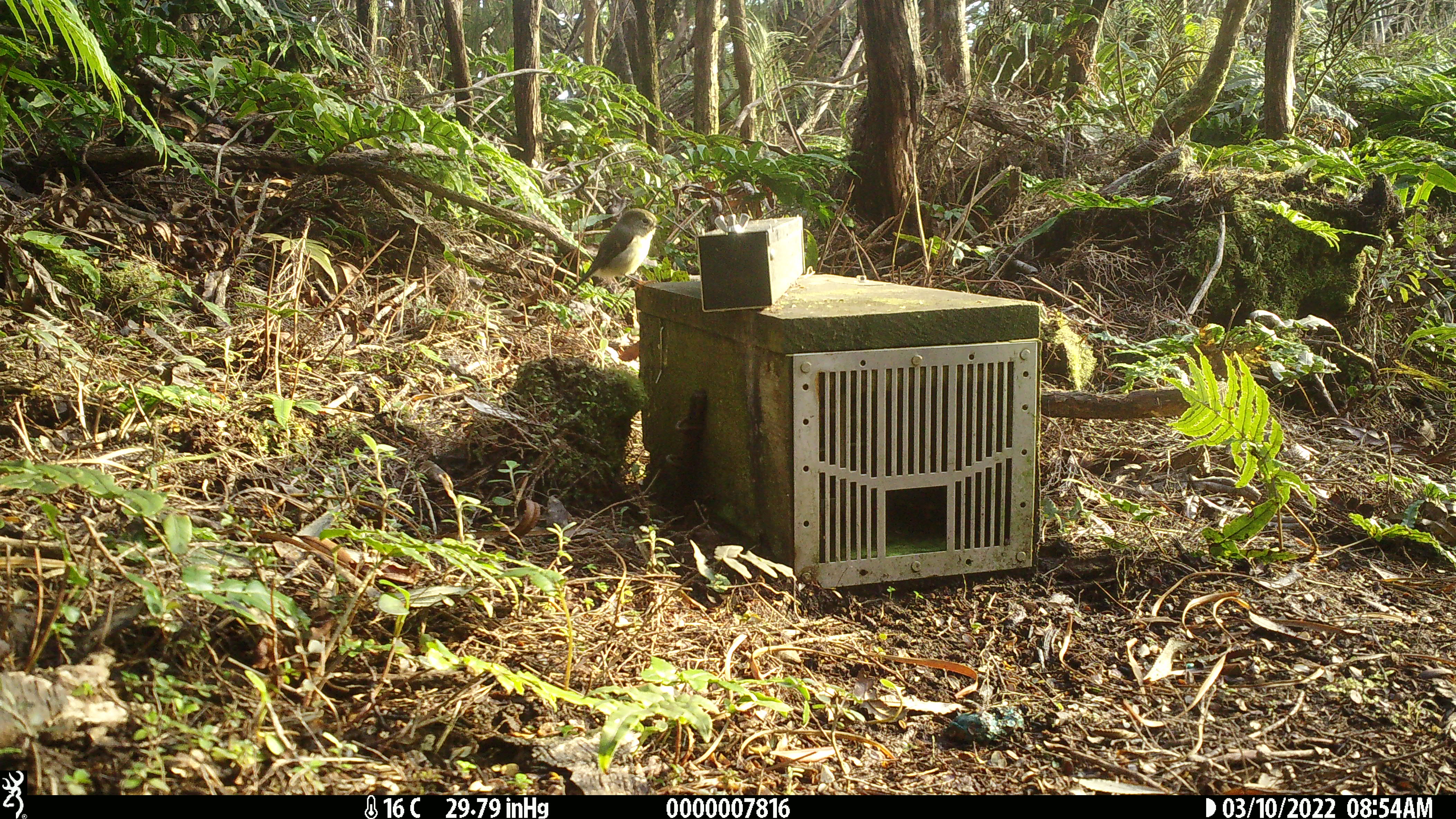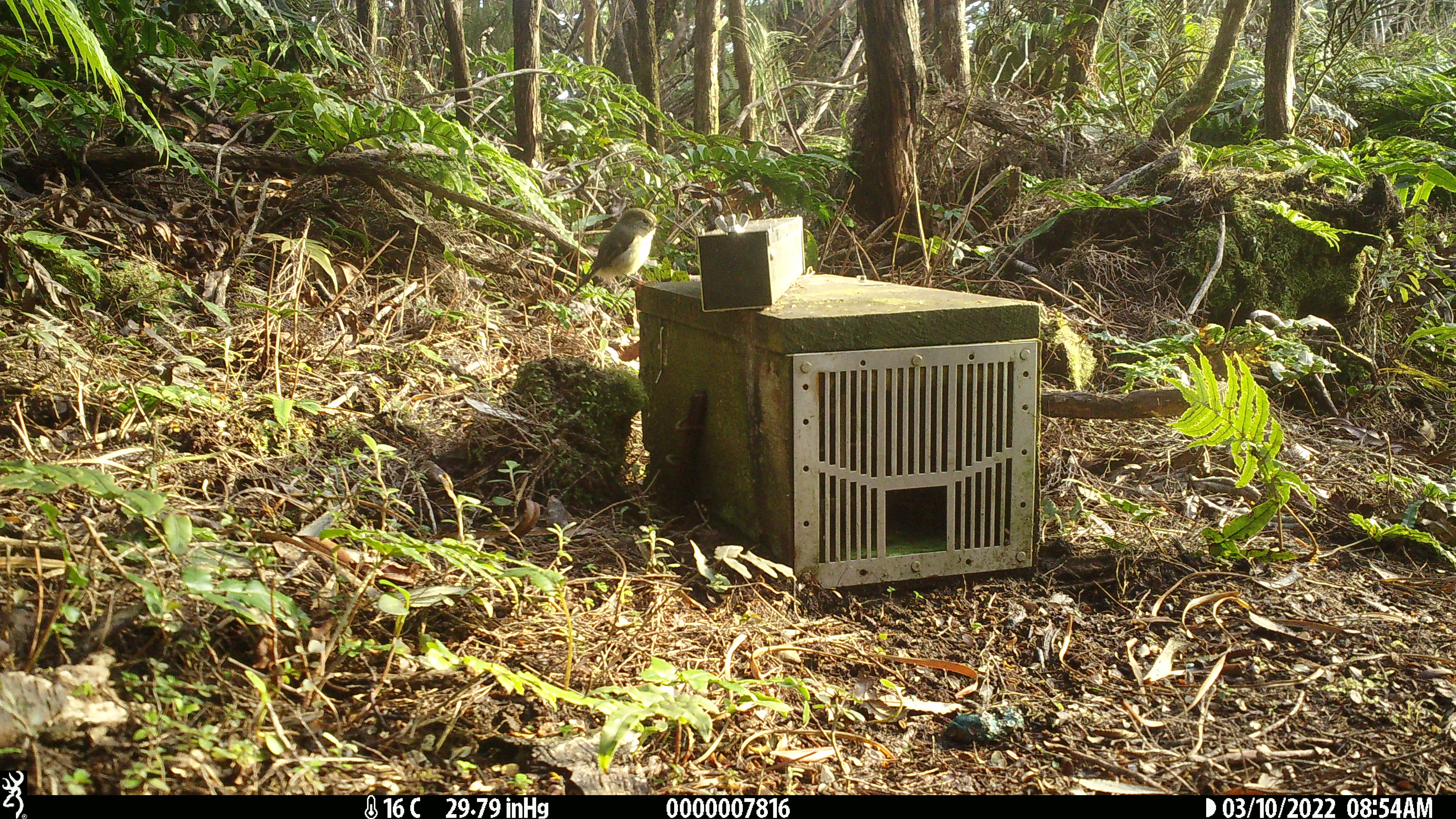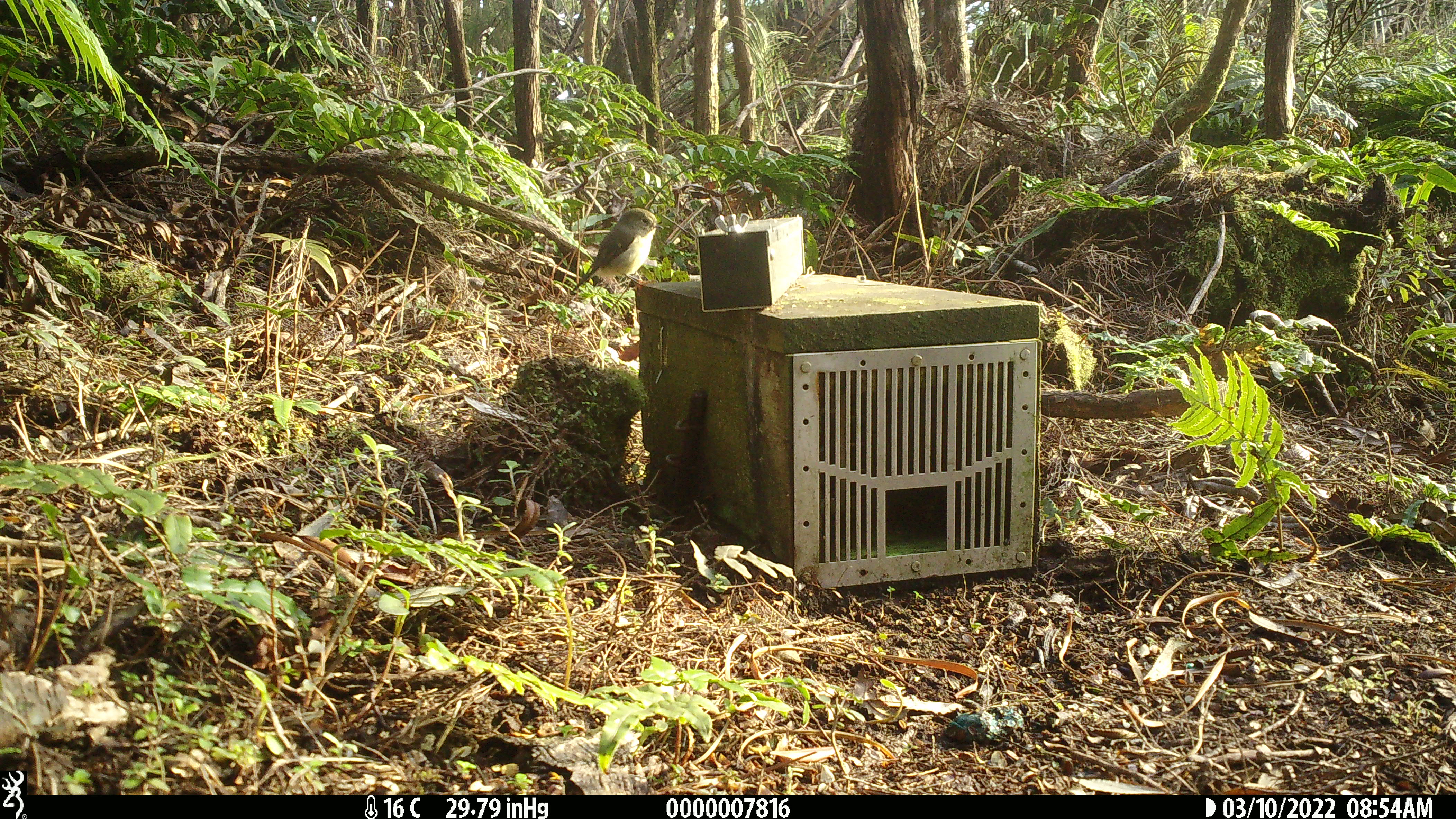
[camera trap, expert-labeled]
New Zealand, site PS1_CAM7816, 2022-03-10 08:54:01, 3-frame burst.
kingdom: Animalia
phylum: Chordata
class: Aves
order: Passeriformes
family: Petroicidae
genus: Petroica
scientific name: Petroica macrocephala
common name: tomtit